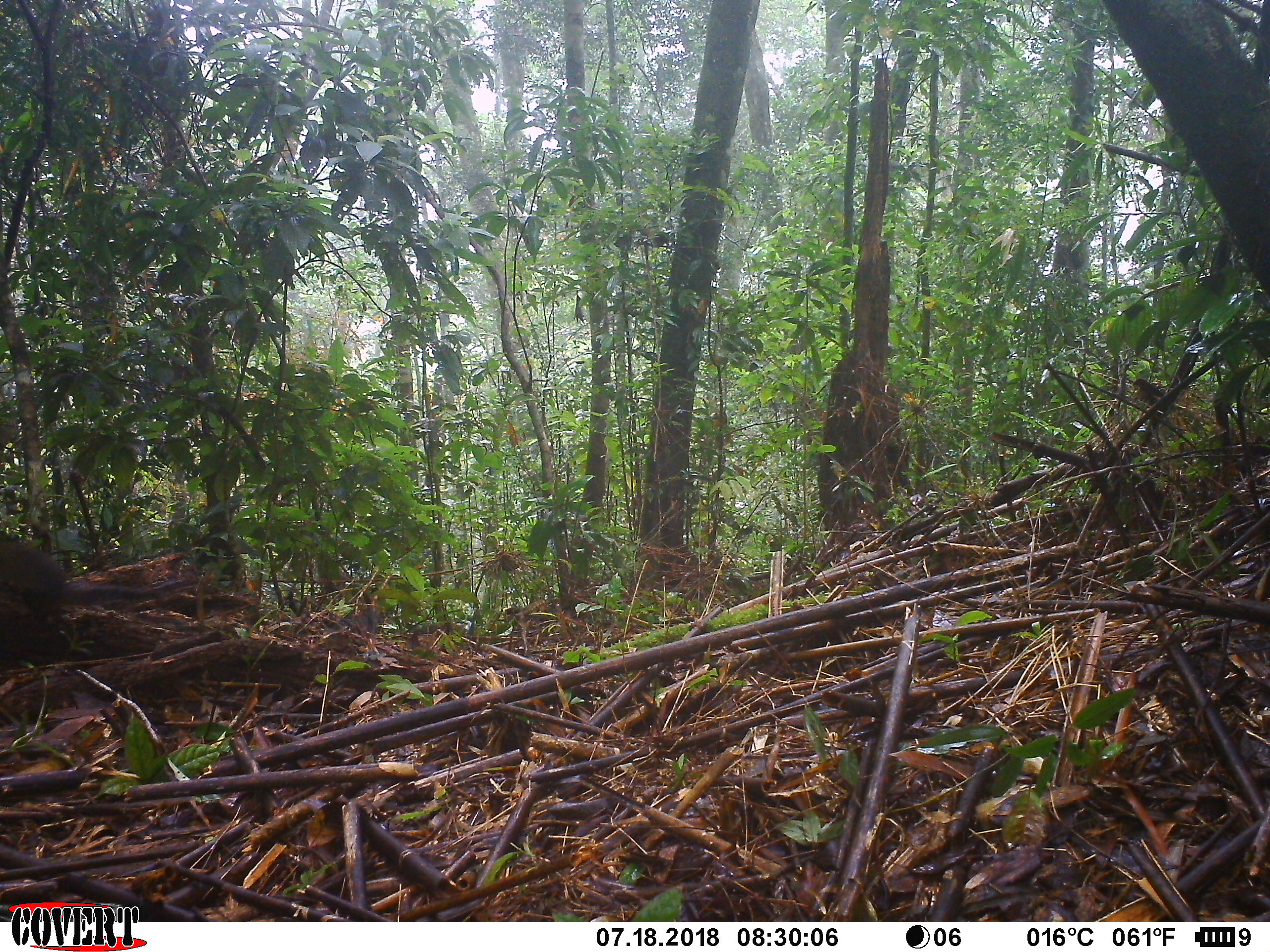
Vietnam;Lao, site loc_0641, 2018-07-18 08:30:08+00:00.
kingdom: Animalia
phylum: Chordata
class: Mammalia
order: Rodentia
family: Sciuridae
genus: Dremomys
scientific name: Dremomys rufigenis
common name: red-cheeked squirrel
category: red cheeked squirrel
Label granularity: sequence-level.